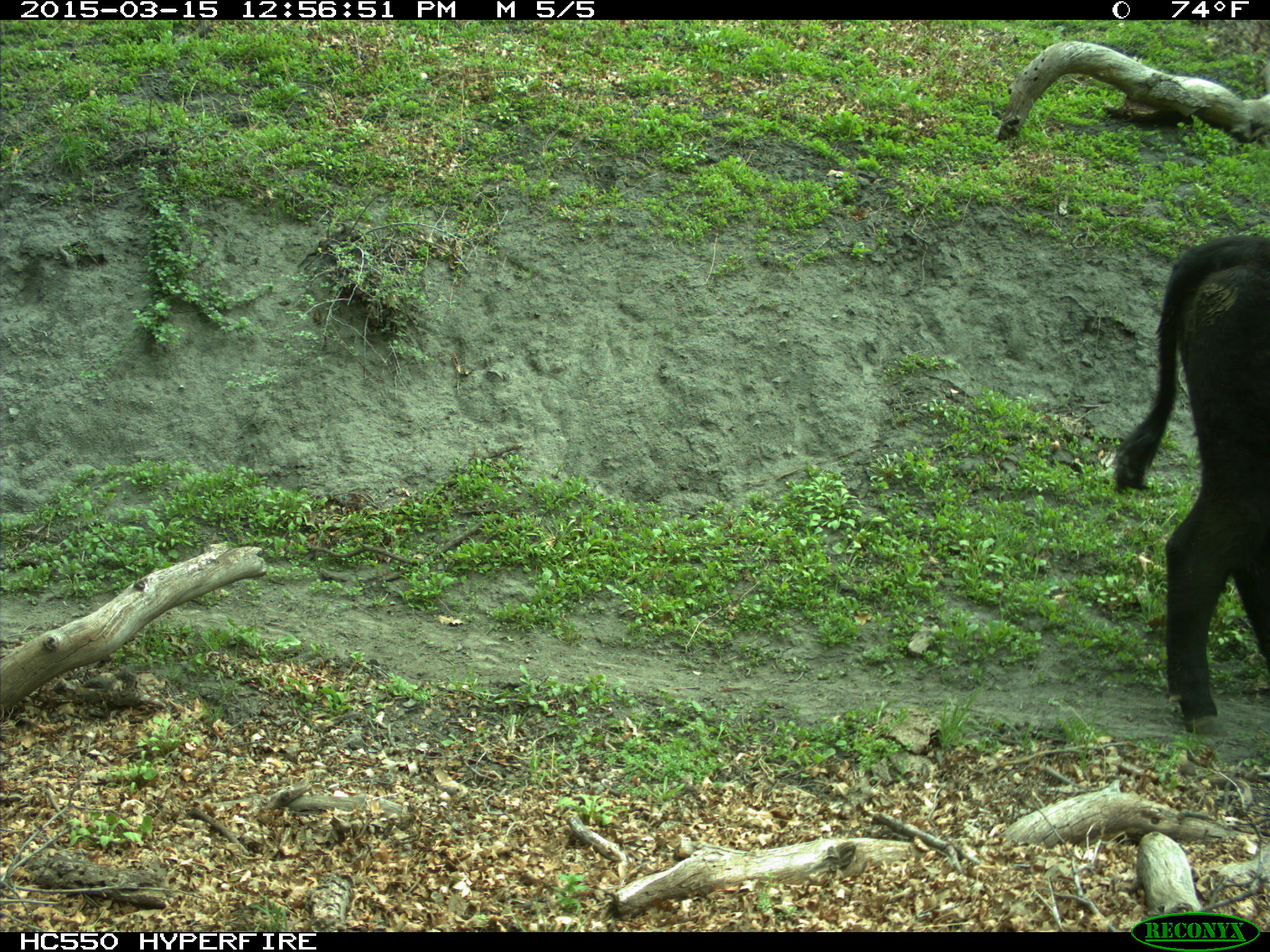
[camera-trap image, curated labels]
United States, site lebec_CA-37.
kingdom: Animalia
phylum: Chordata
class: Mammalia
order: Artiodactyla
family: Bovidae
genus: Bos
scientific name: Bos taurus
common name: domestic cow